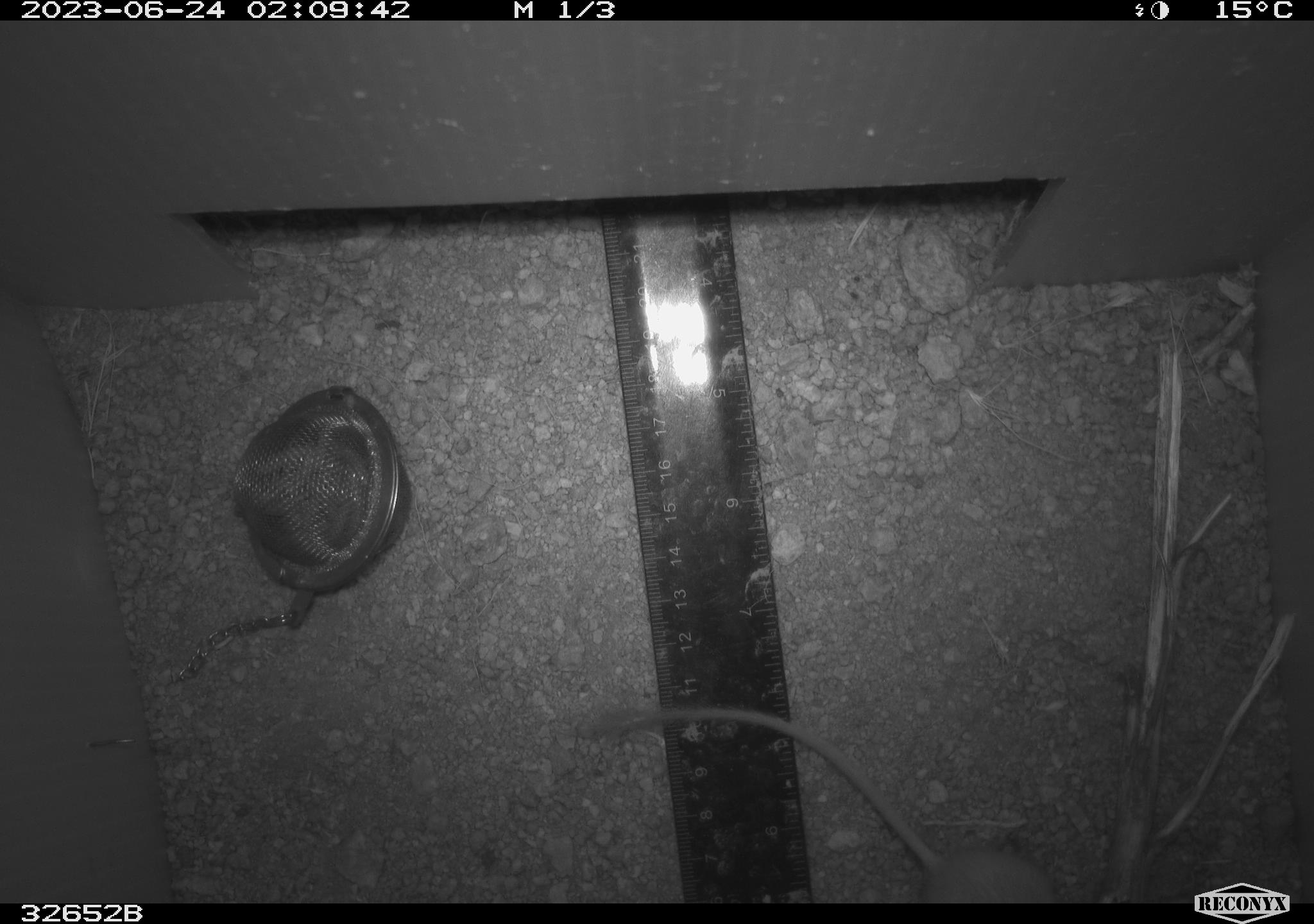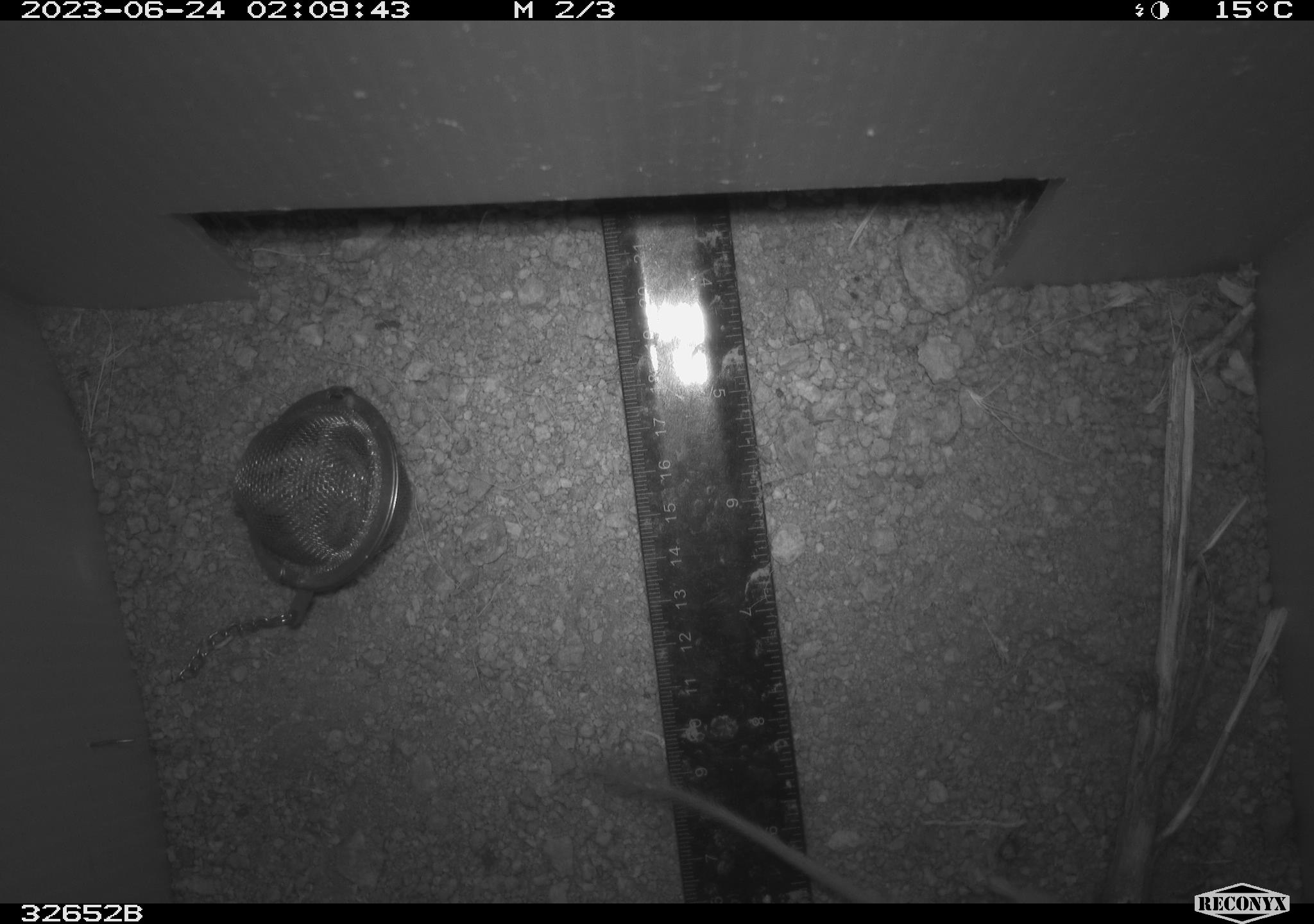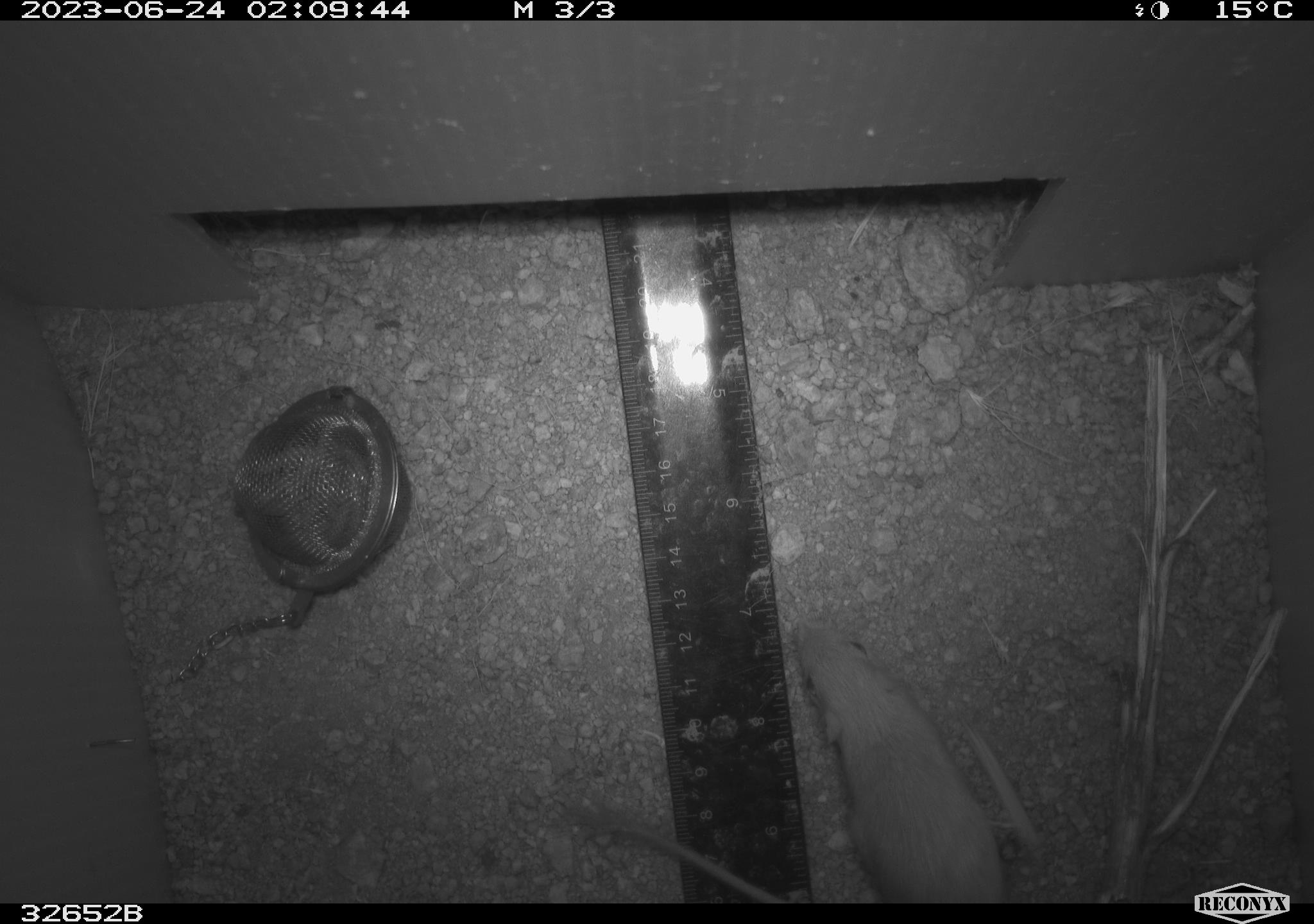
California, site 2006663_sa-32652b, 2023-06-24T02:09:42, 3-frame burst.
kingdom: Animalia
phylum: Chordata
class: Mammalia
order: Rodentia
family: Heteromyidae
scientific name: Heteromyidae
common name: kangaroo rats and pocket mice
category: heteromyidae family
Heteromyidae family (kangaroo rats and pocket mice) (Heteromyidae).